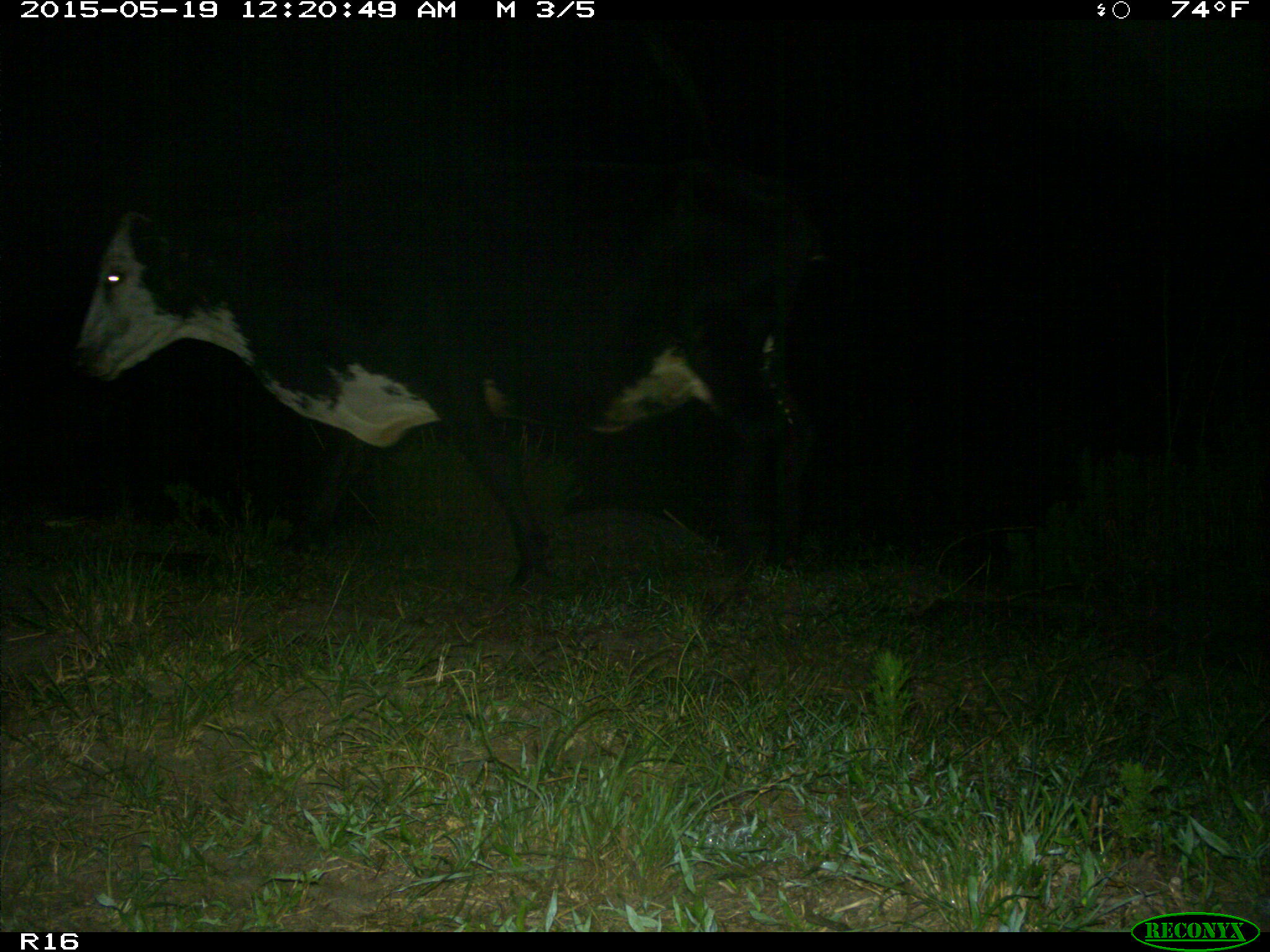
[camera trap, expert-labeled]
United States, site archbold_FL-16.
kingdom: Animalia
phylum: Chordata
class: Mammalia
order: Artiodactyla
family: Bovidae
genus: Bos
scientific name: Bos taurus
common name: domestic cow